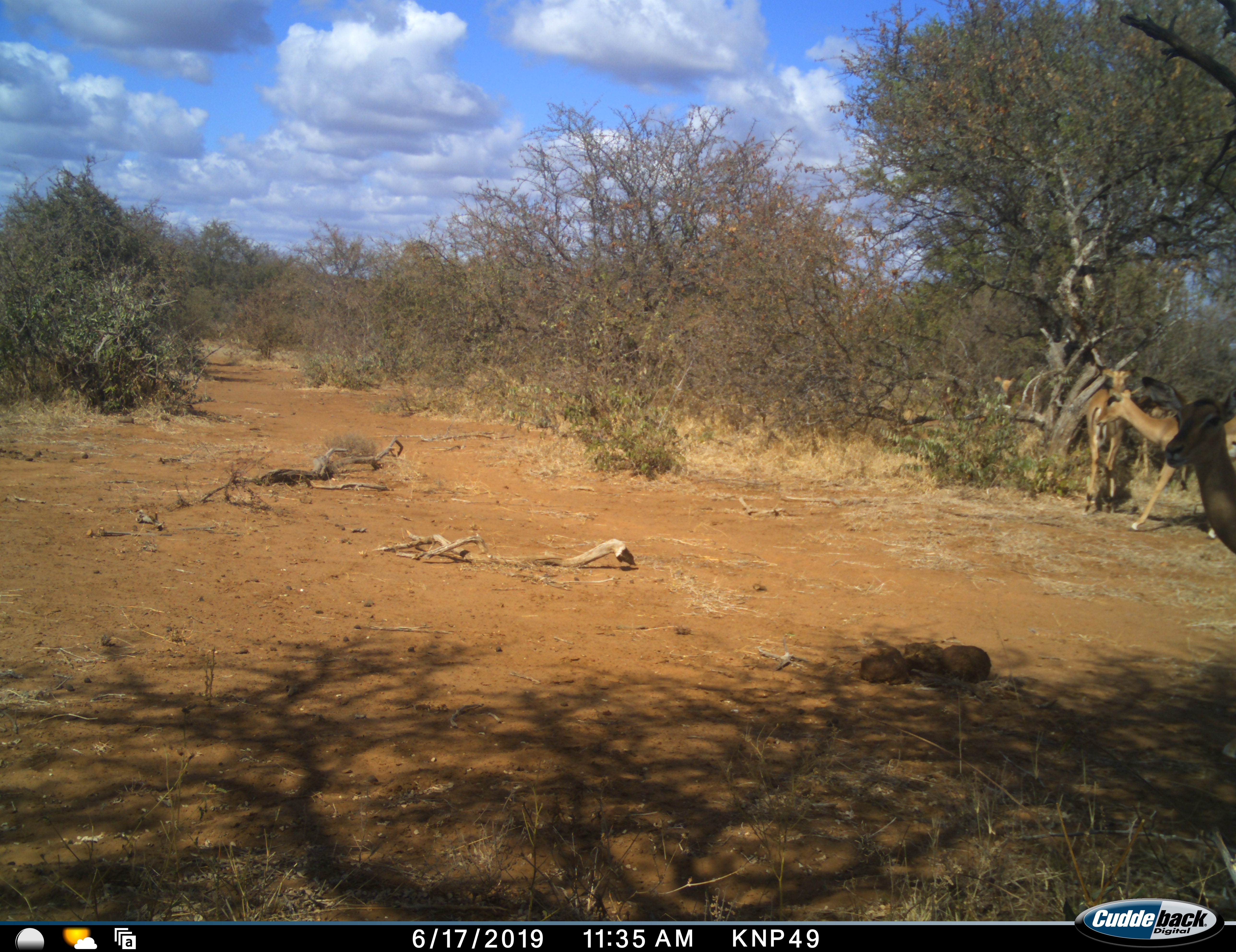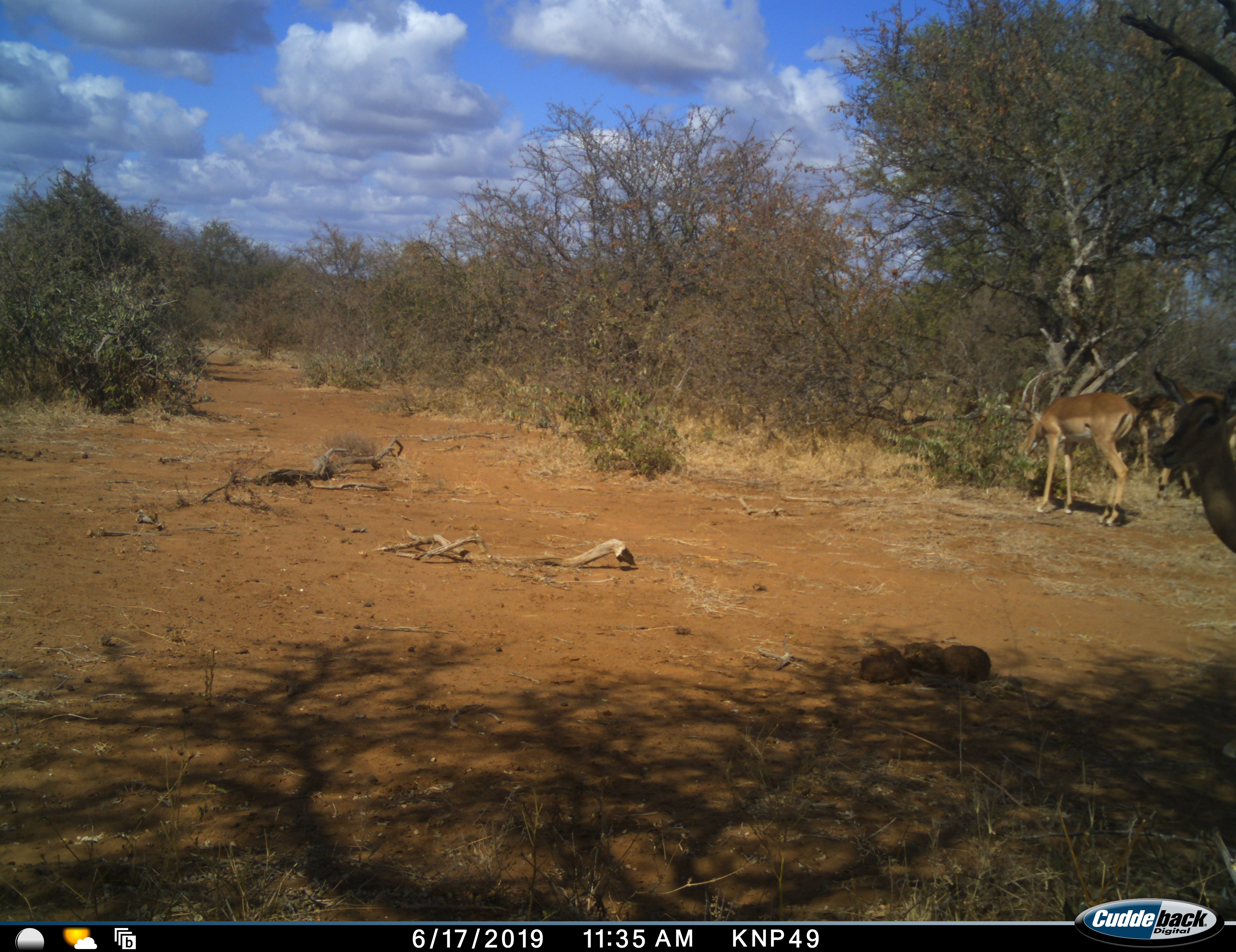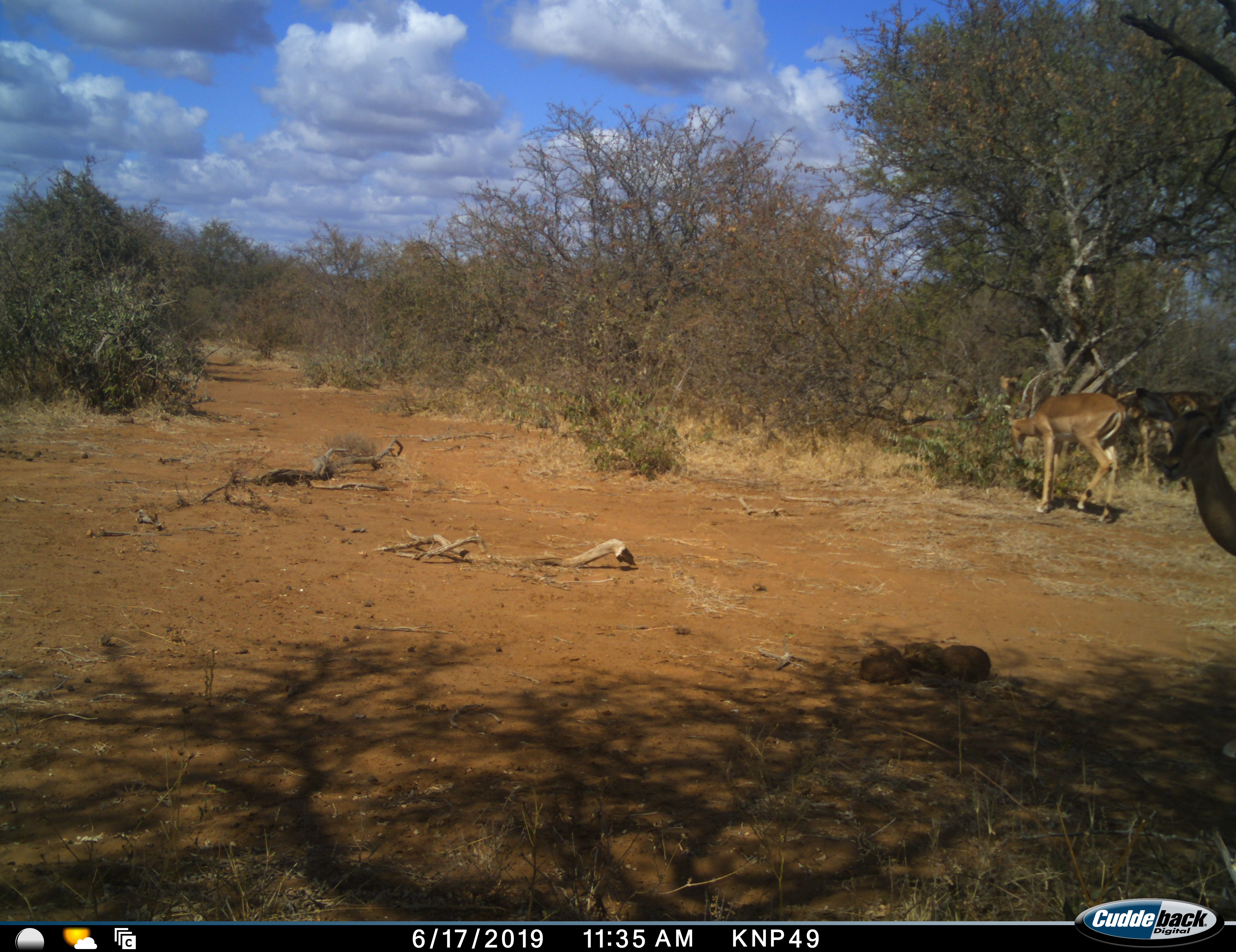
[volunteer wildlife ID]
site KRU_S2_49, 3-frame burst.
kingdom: Animalia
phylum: Chordata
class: Mammalia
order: Artiodactyla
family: Bovidae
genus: Aepyceros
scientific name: Aepyceros melampus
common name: impala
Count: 4.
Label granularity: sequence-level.